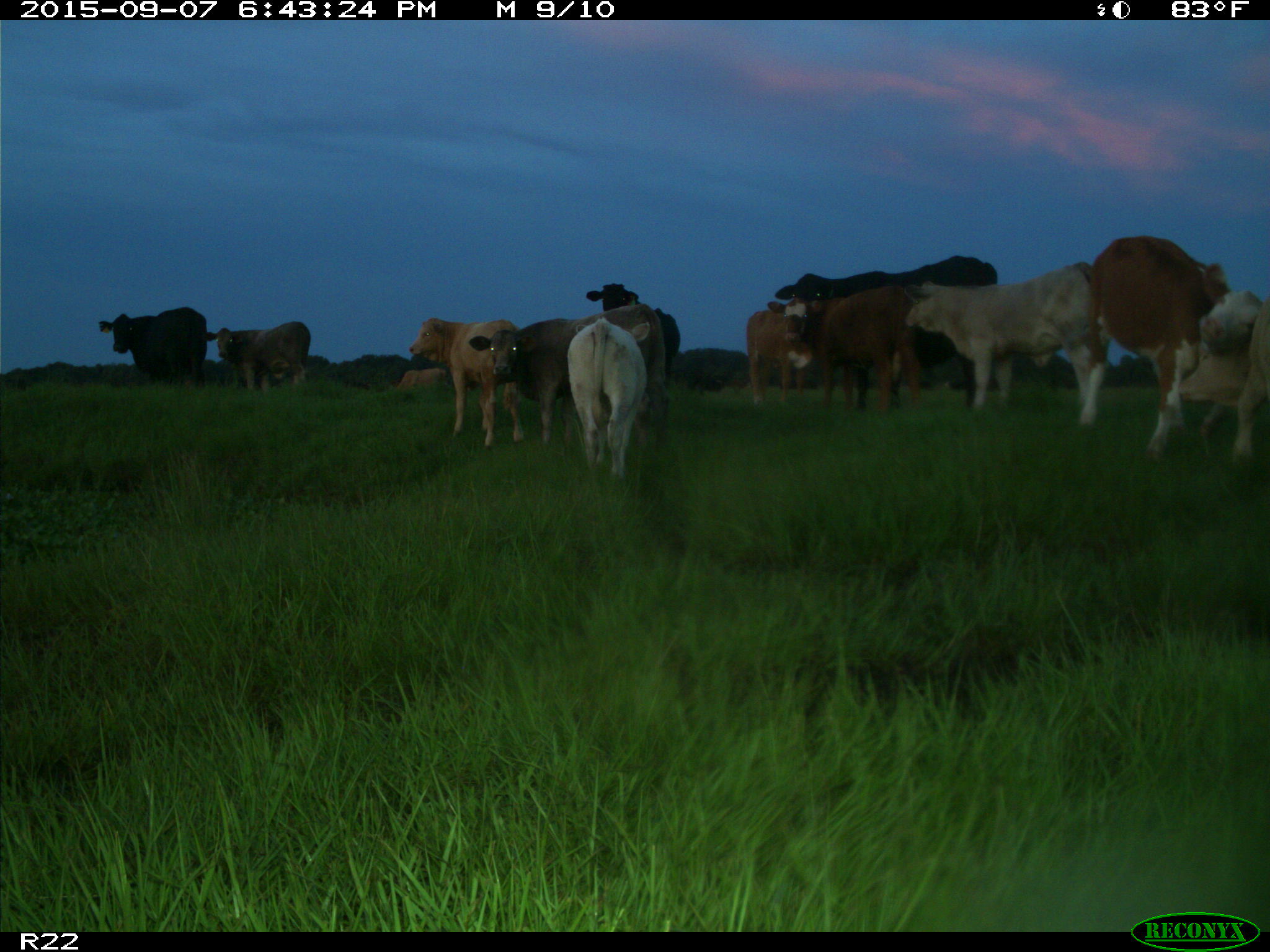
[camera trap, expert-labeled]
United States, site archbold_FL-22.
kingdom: Animalia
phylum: Chordata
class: Mammalia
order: Artiodactyla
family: Bovidae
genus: Bos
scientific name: Bos taurus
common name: domestic cow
Bos taurus (domestic cow).